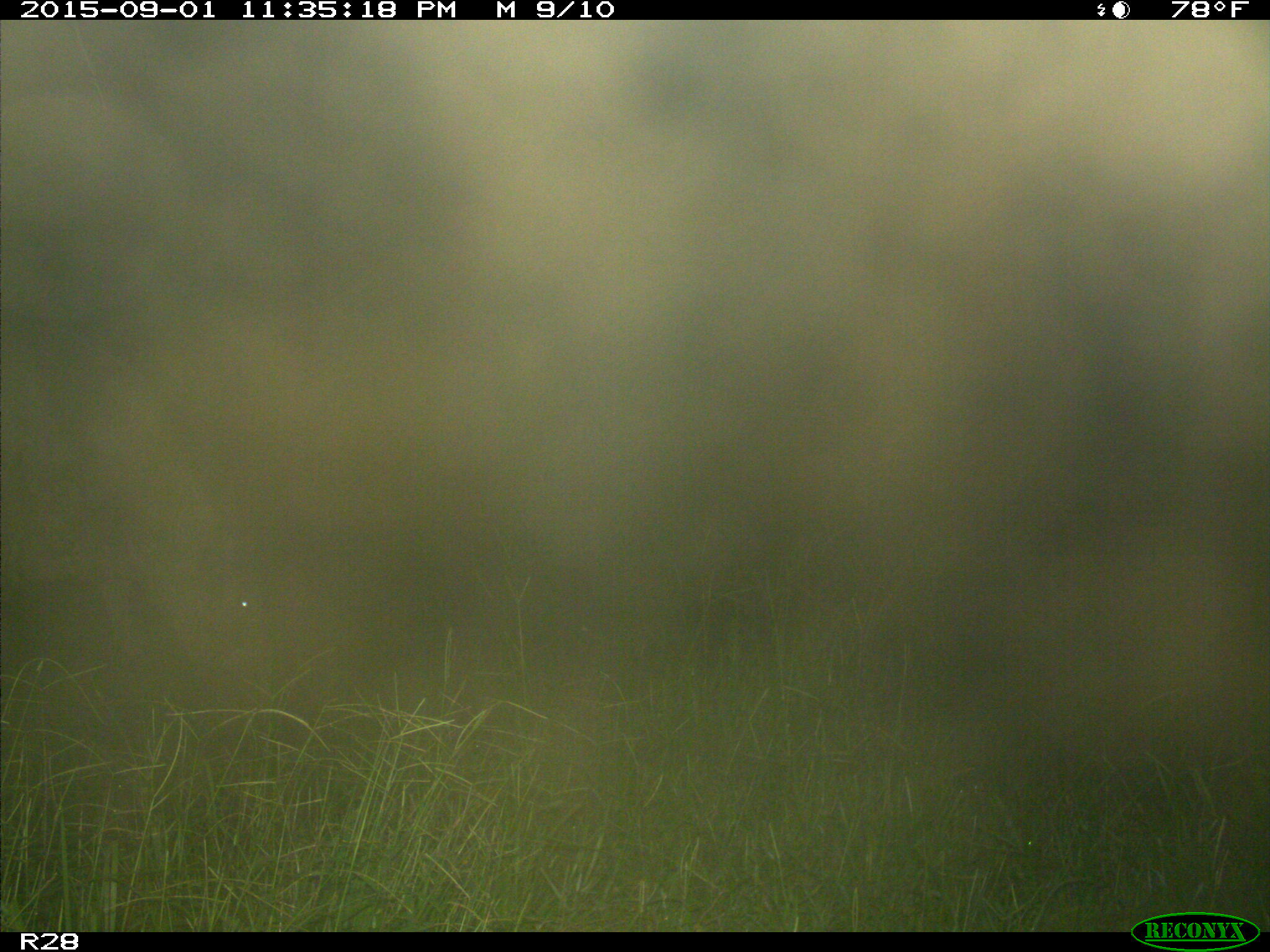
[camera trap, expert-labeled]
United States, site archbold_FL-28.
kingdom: Animalia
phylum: Chordata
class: Mammalia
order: Artiodactyla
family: Bovidae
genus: Bos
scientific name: Bos taurus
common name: domestic cow